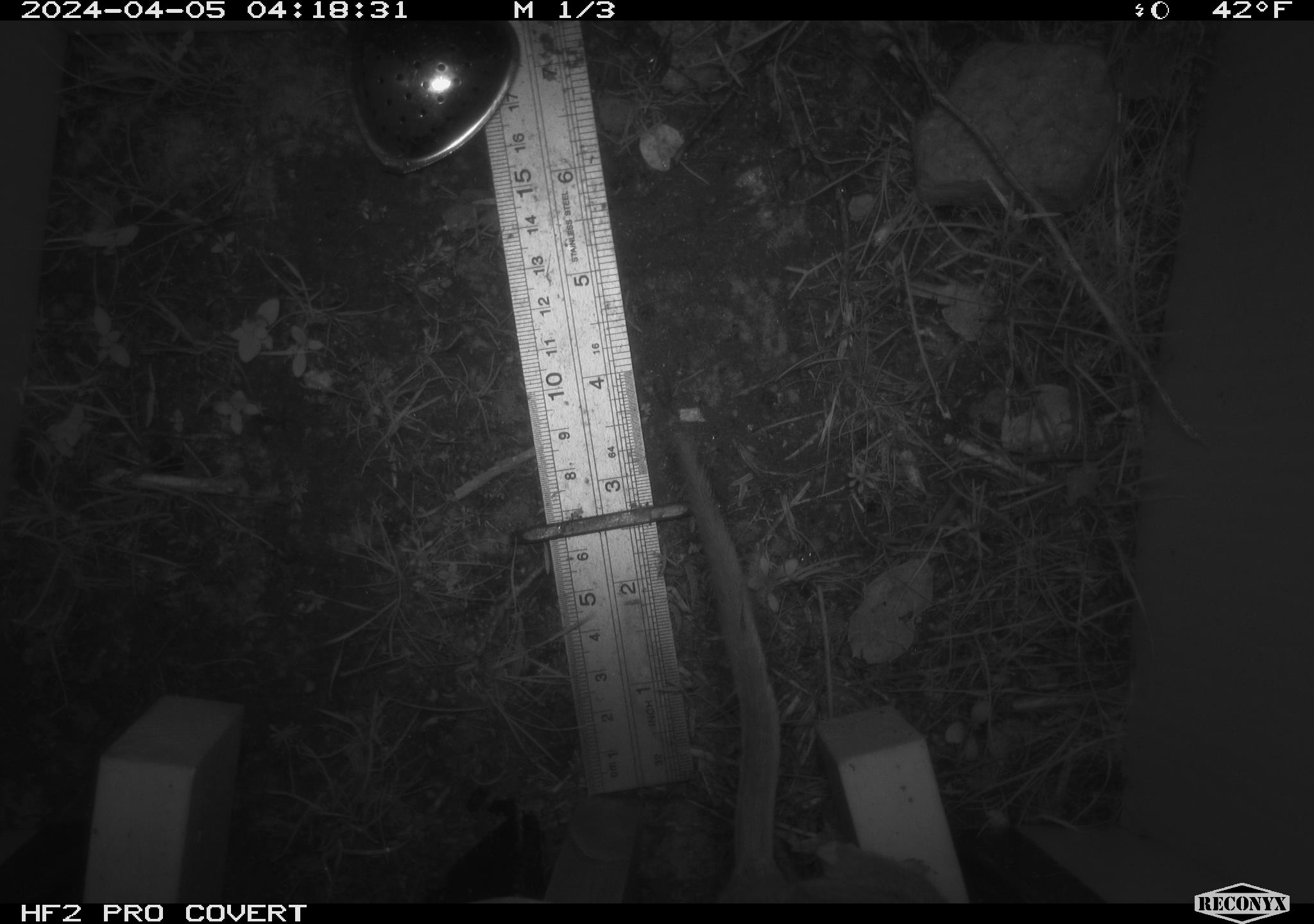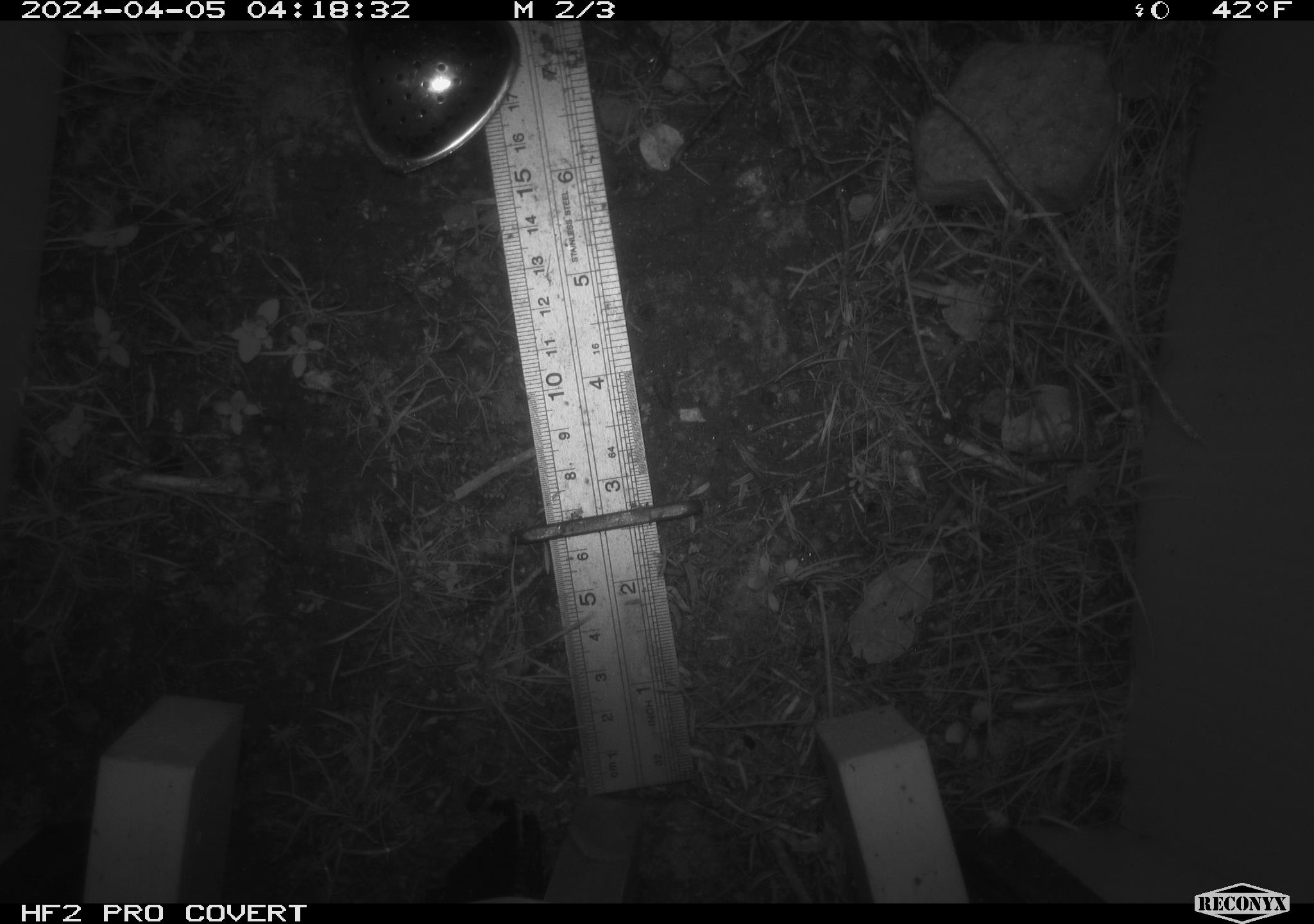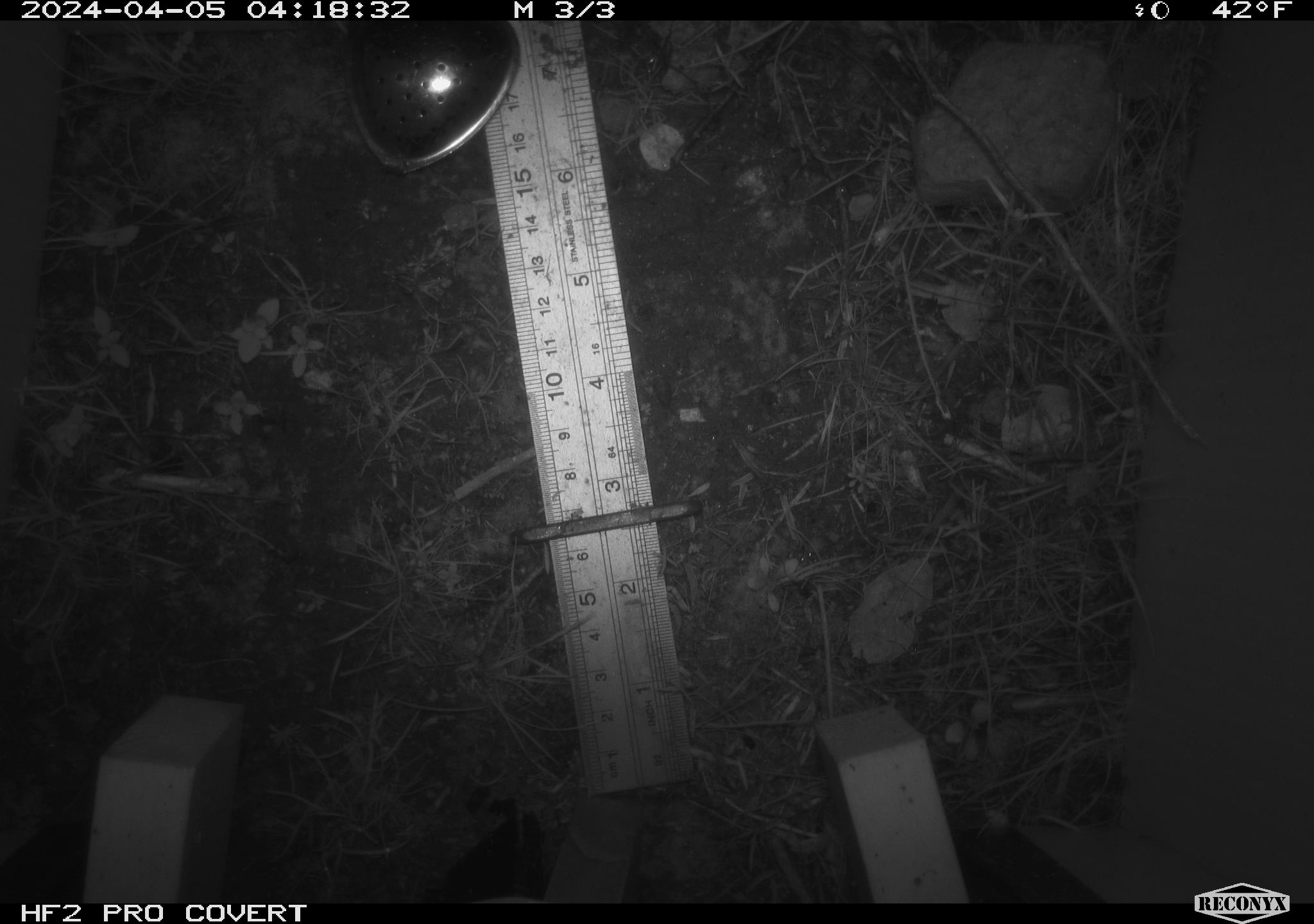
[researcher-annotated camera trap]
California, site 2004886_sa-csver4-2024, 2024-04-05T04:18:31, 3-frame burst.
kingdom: Animalia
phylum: Chordata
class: Mammalia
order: Rodentia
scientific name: Rodentia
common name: woodrat or rat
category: woodrat or rat species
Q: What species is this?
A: Woodrat or rat species (woodrat or rat) (Rodentia).